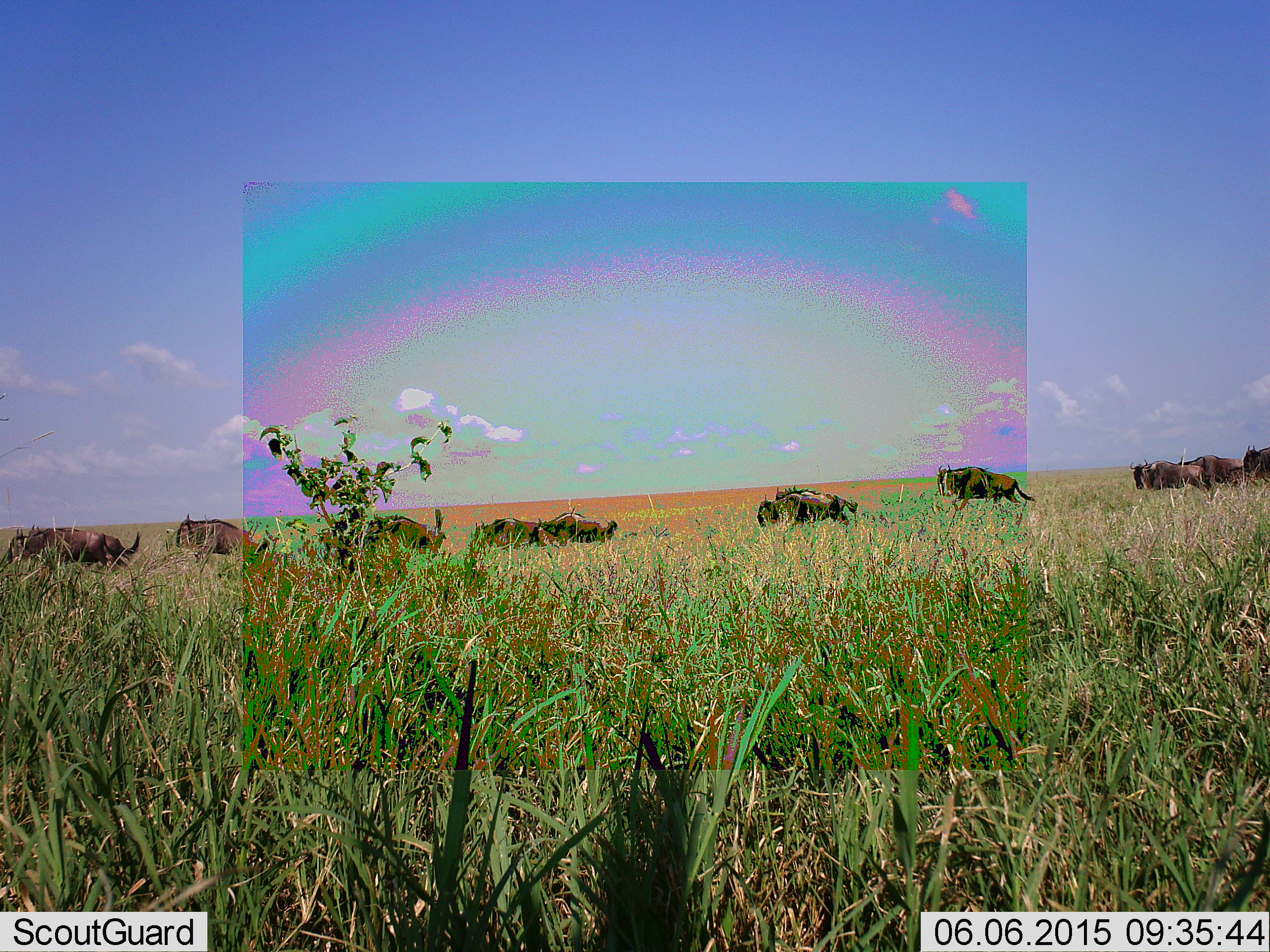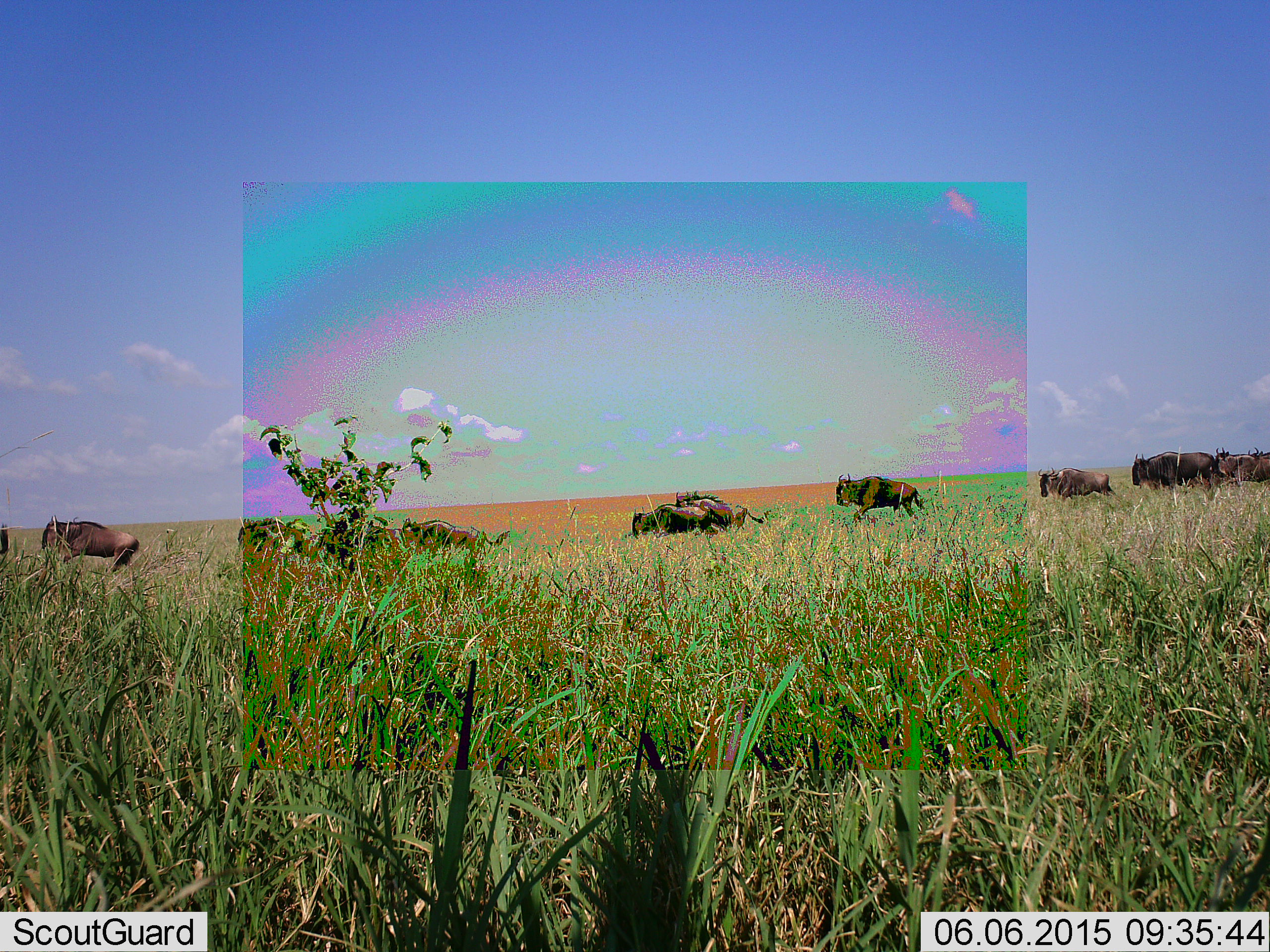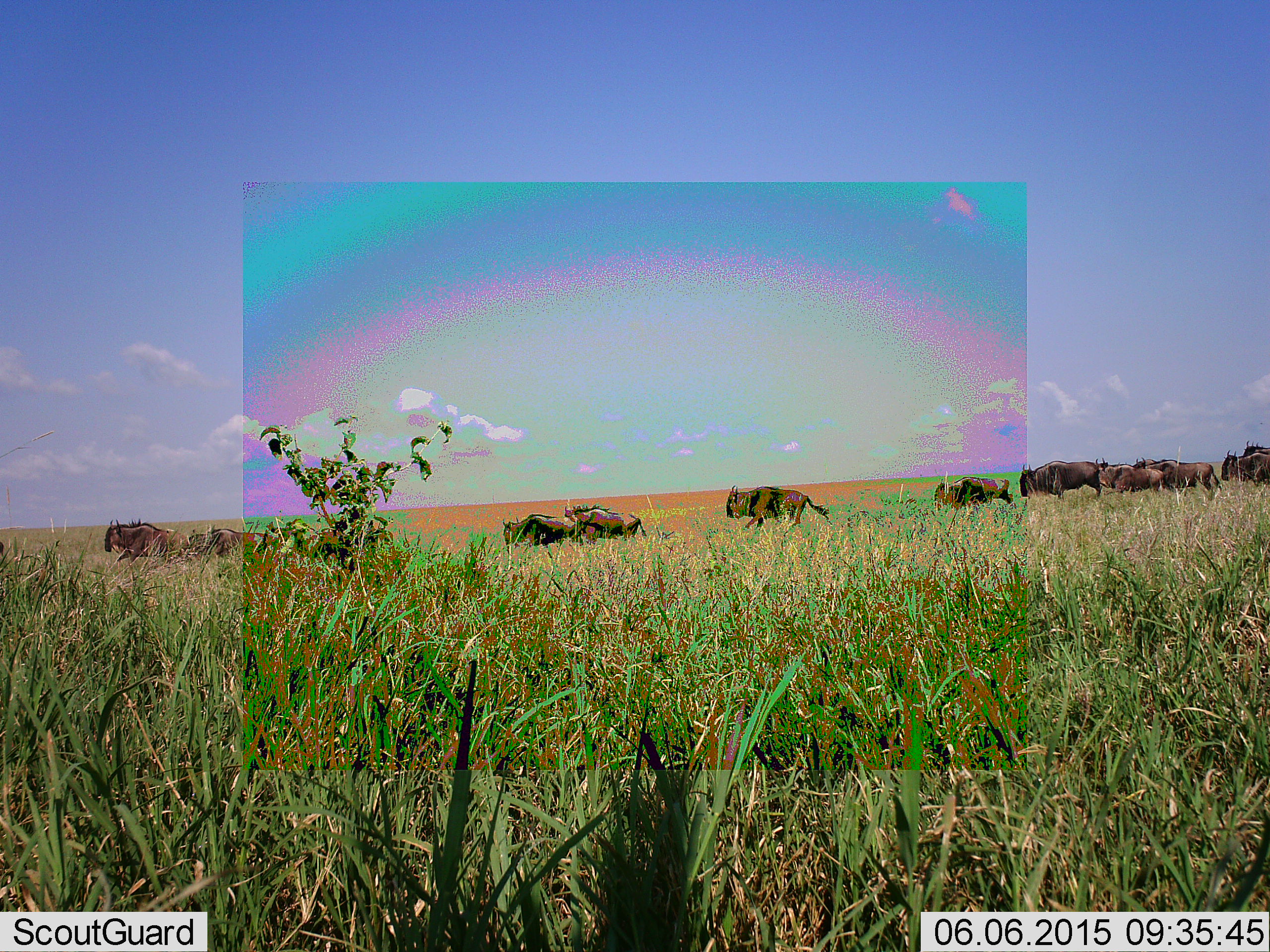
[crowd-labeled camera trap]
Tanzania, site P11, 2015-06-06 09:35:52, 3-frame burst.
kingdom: Animalia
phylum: Chordata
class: Mammalia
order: Artiodactyla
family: Bovidae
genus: Connochaetes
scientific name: Connochaetes taurinus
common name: blue wildebeest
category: wildebeest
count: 11-50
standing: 20%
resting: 0%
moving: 100%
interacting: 0%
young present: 10%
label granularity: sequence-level